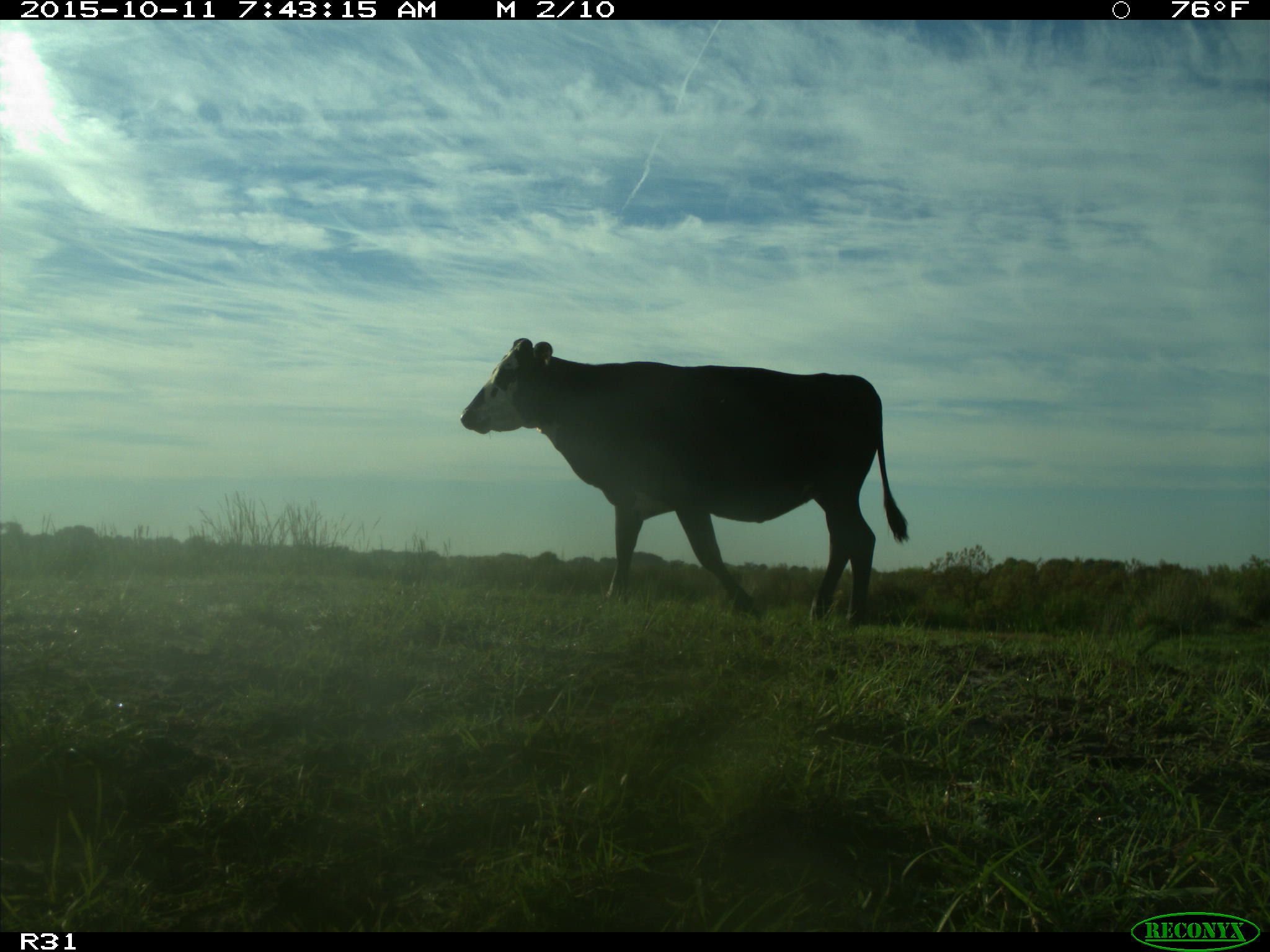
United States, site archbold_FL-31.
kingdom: Animalia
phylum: Chordata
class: Mammalia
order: Artiodactyla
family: Bovidae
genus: Bos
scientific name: Bos taurus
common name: domestic cow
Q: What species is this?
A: Bos taurus (domestic cow).